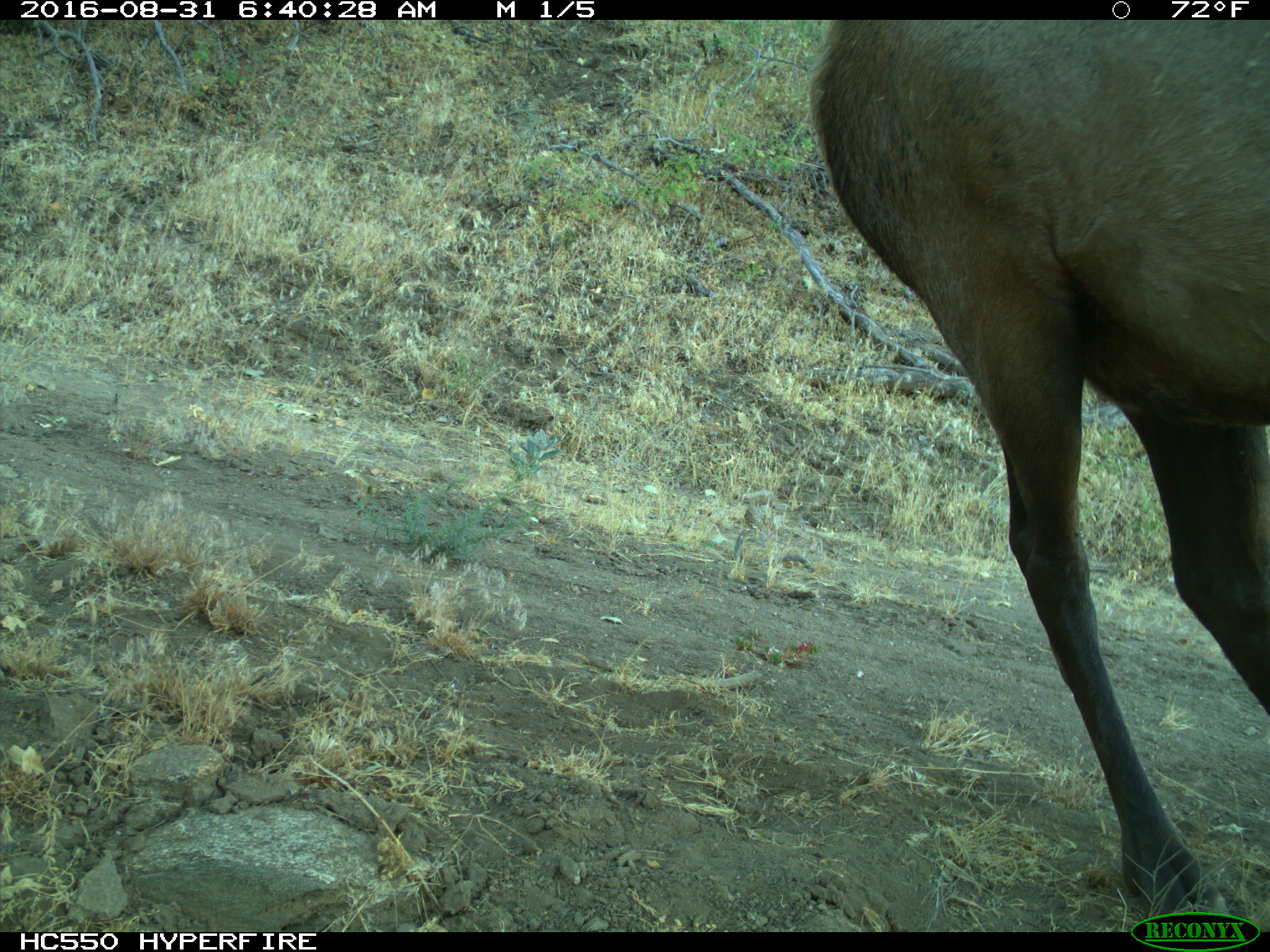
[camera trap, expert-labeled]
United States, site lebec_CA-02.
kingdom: Animalia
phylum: Chordata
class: Mammalia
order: Artiodactyla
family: Cervidae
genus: Cervus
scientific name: Cervus canadensis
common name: elk